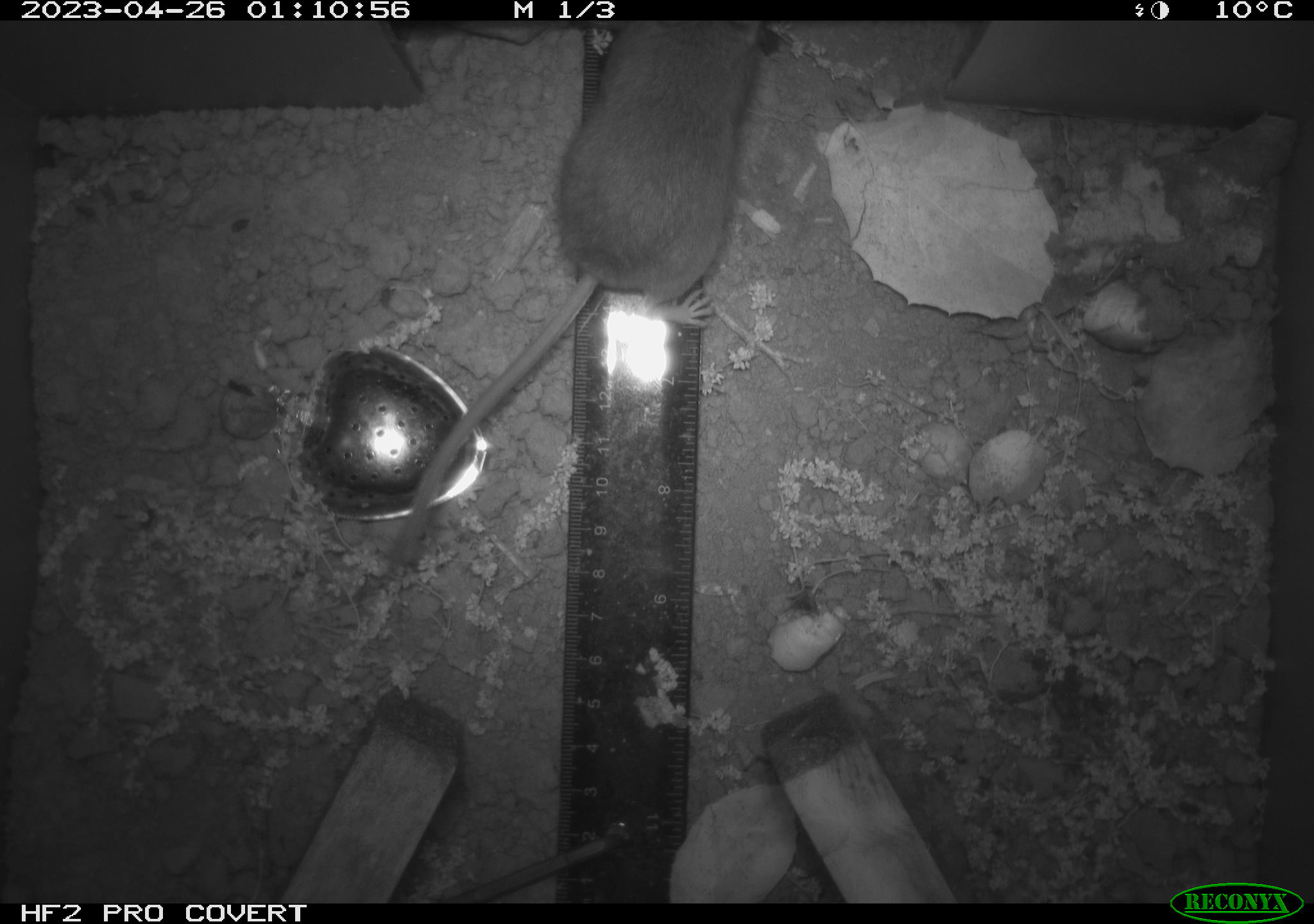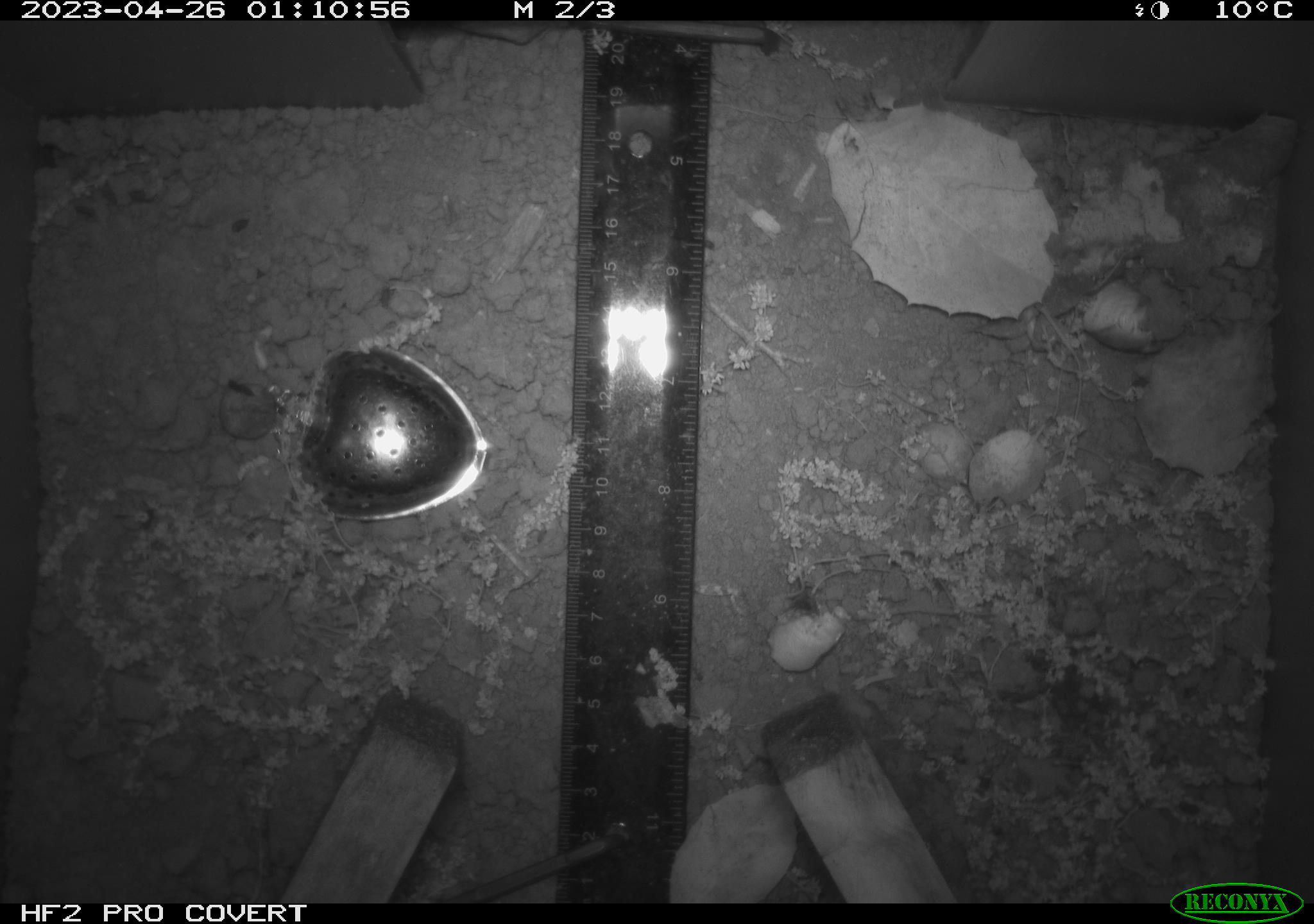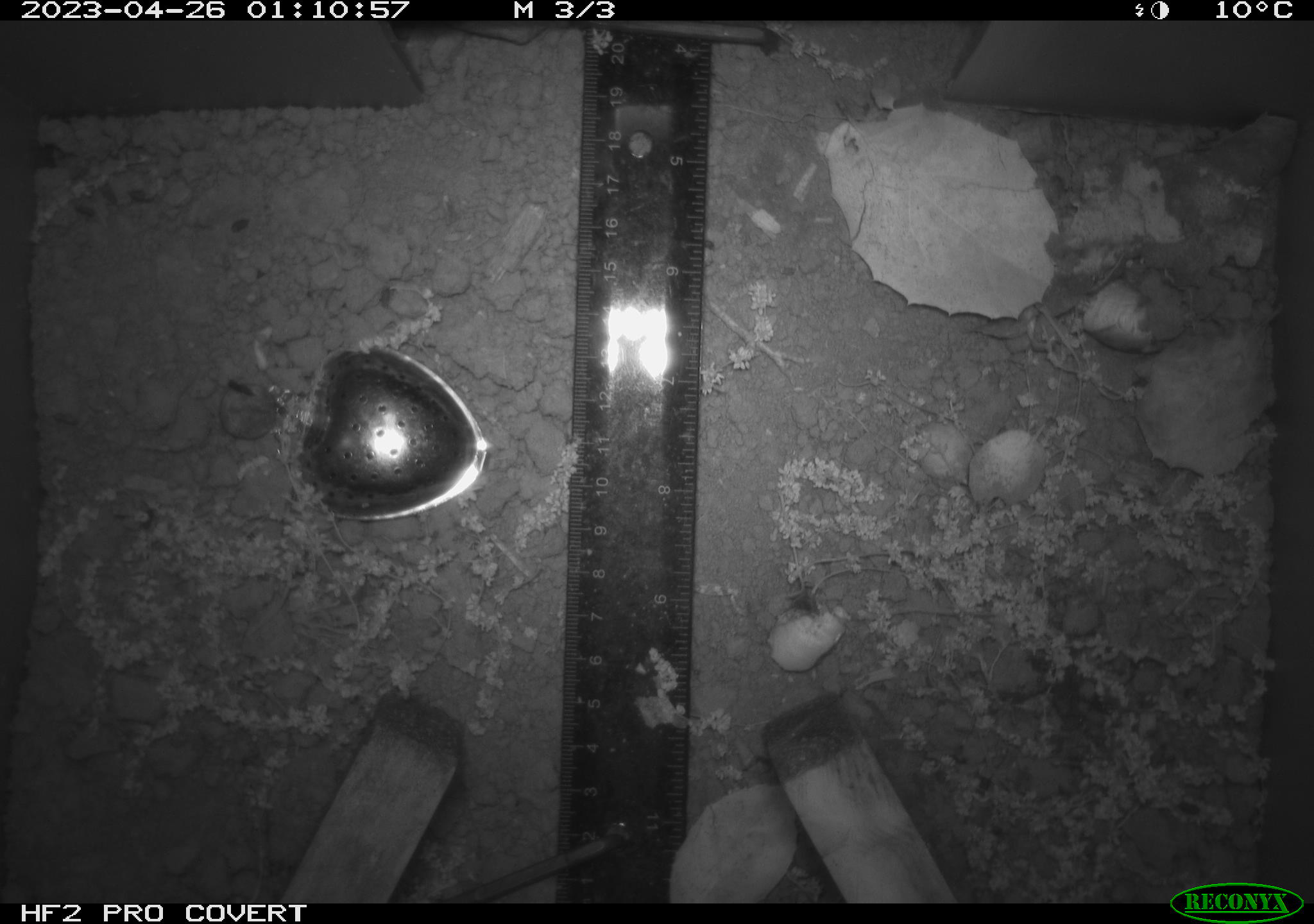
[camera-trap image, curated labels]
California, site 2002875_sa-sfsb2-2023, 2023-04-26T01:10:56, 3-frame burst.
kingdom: Animalia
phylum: Chordata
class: Mammalia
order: Rodentia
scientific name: Rodentia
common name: mouse species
Mouse species (Rodentia).